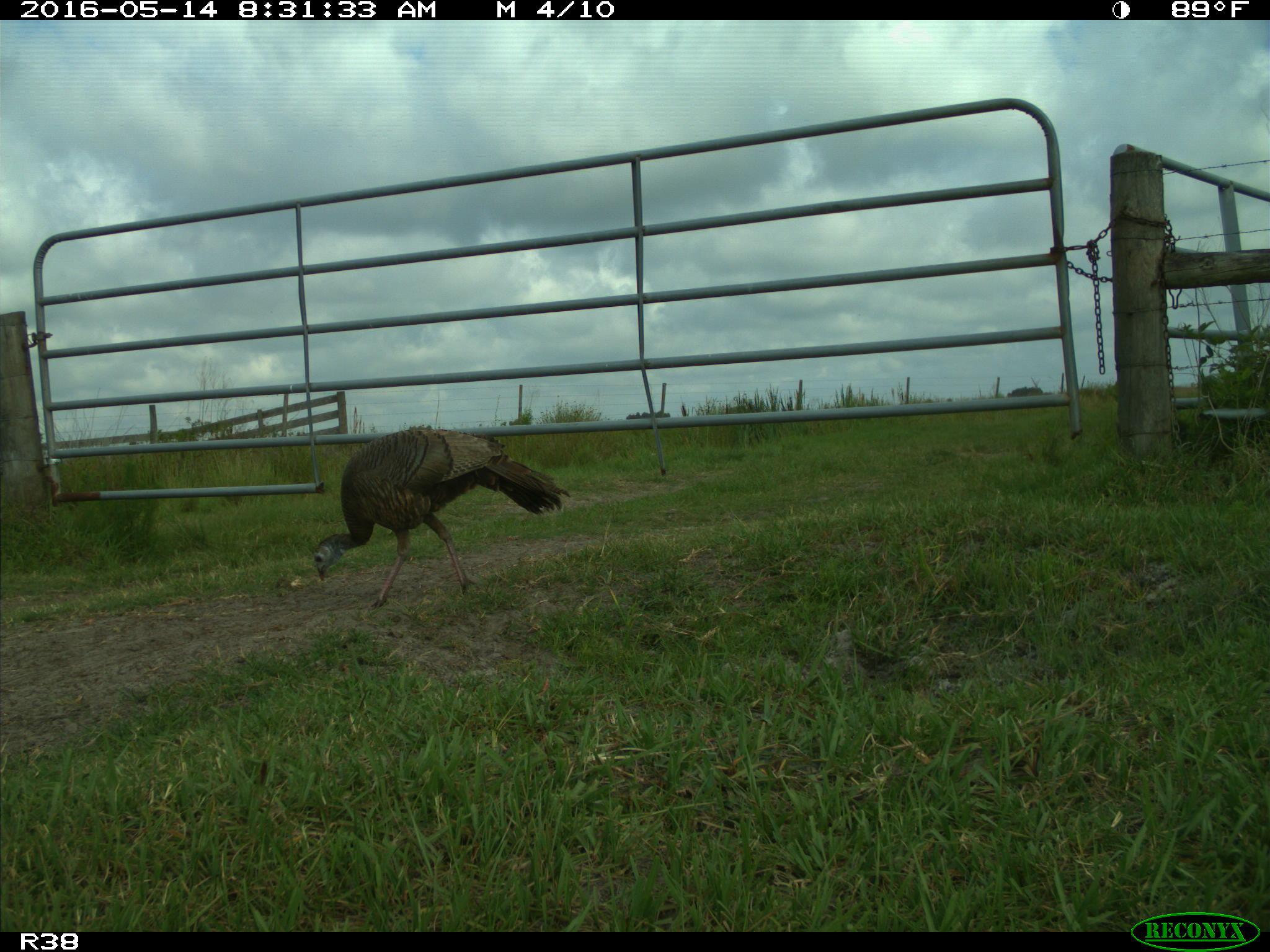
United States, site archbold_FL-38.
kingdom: Animalia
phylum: Chordata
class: Aves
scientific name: Aves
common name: birds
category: unidentified bird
Unidentified bird (birds) (Aves).